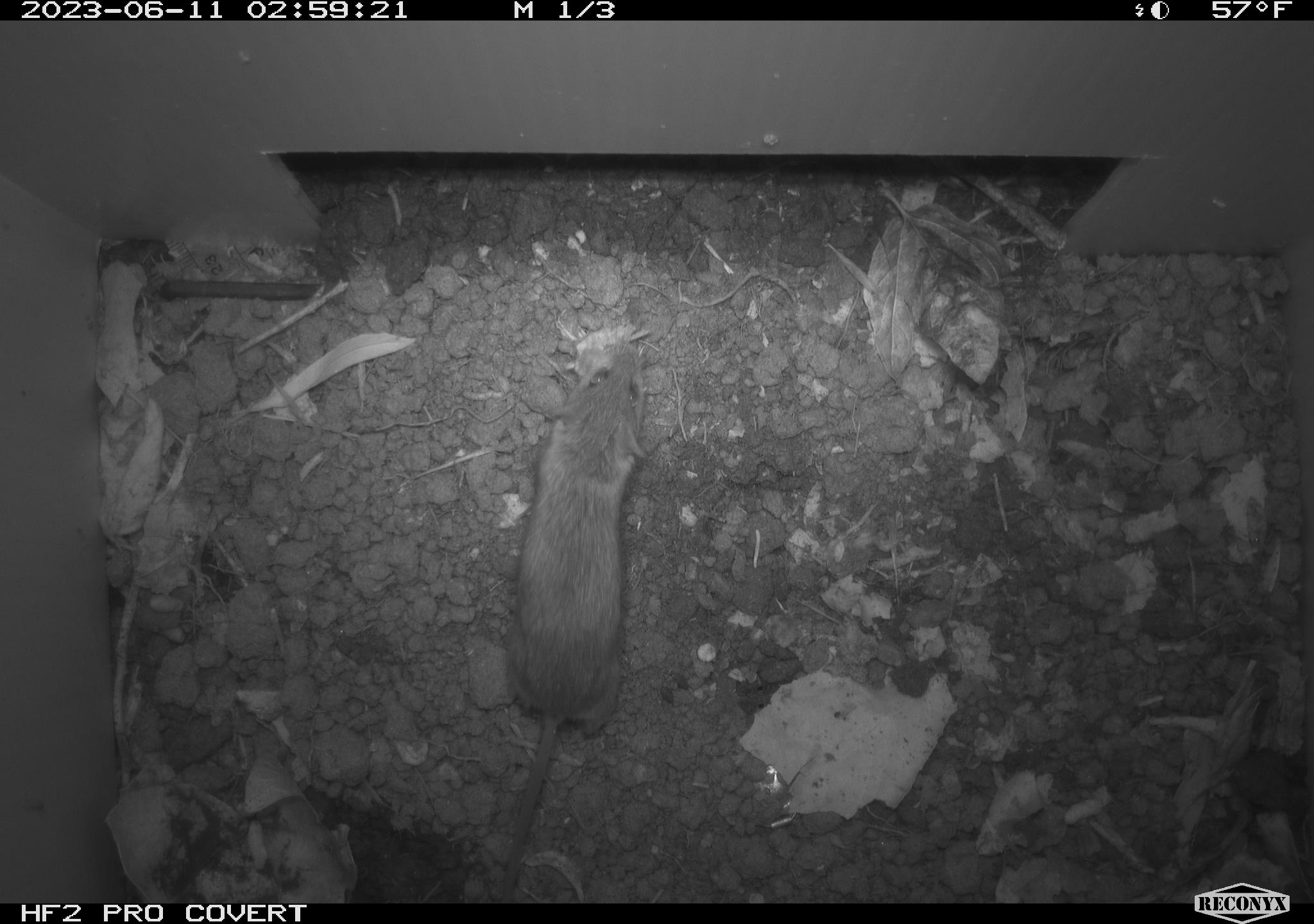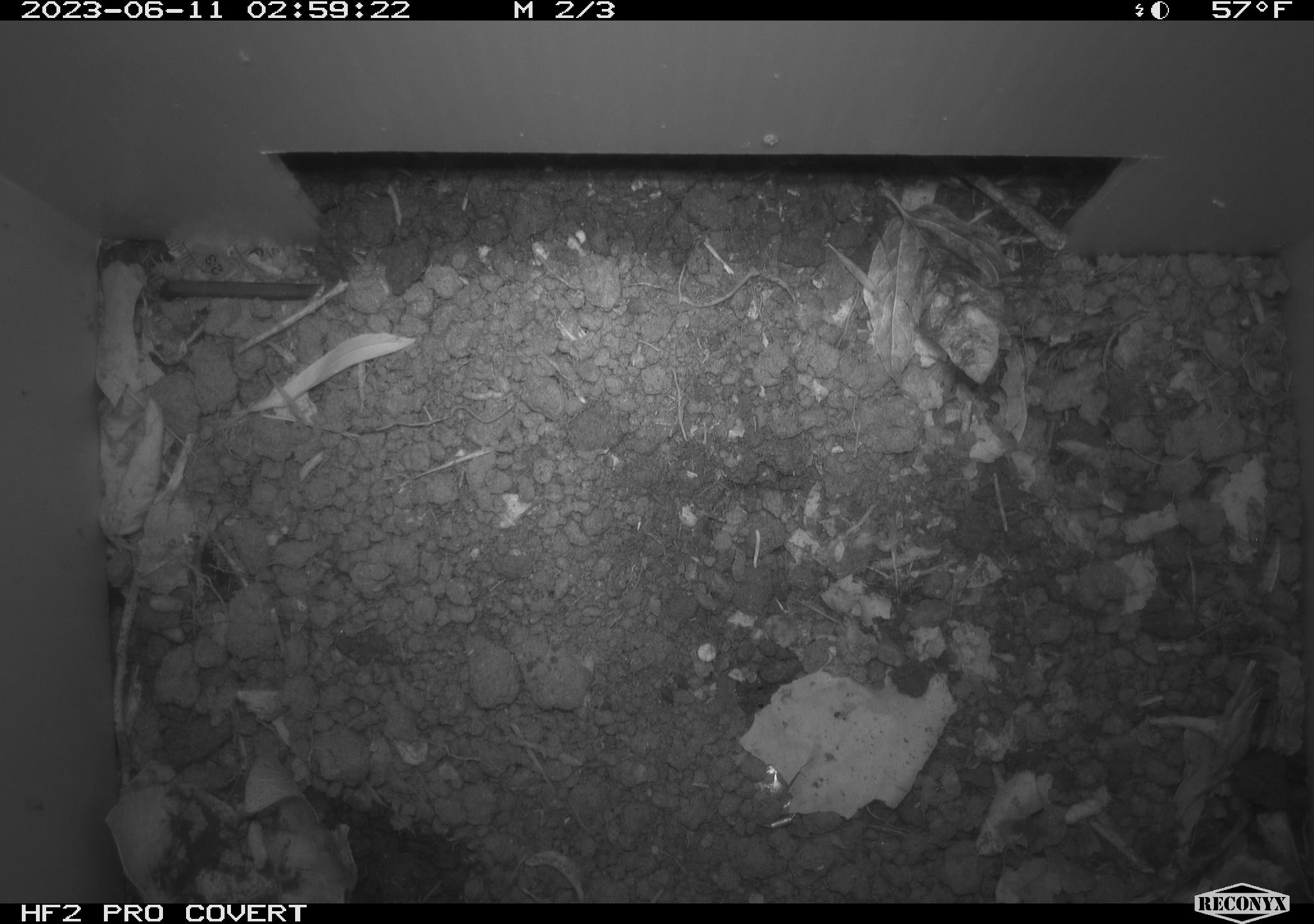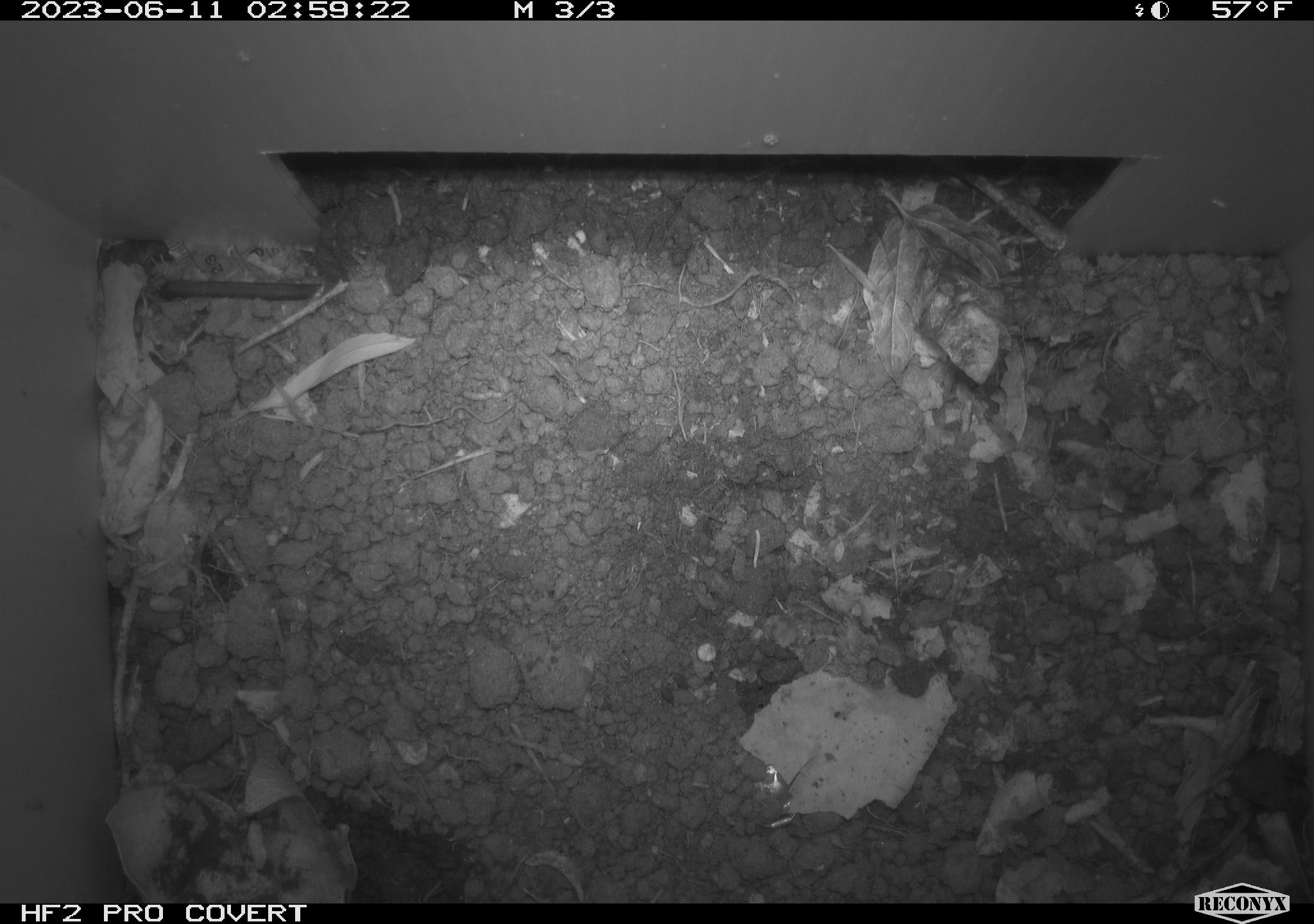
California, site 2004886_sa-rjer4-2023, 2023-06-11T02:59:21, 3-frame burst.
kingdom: Animalia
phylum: Chordata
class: Mammalia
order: Rodentia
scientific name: Rodentia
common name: mouse species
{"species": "mouse species (Rodentia)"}